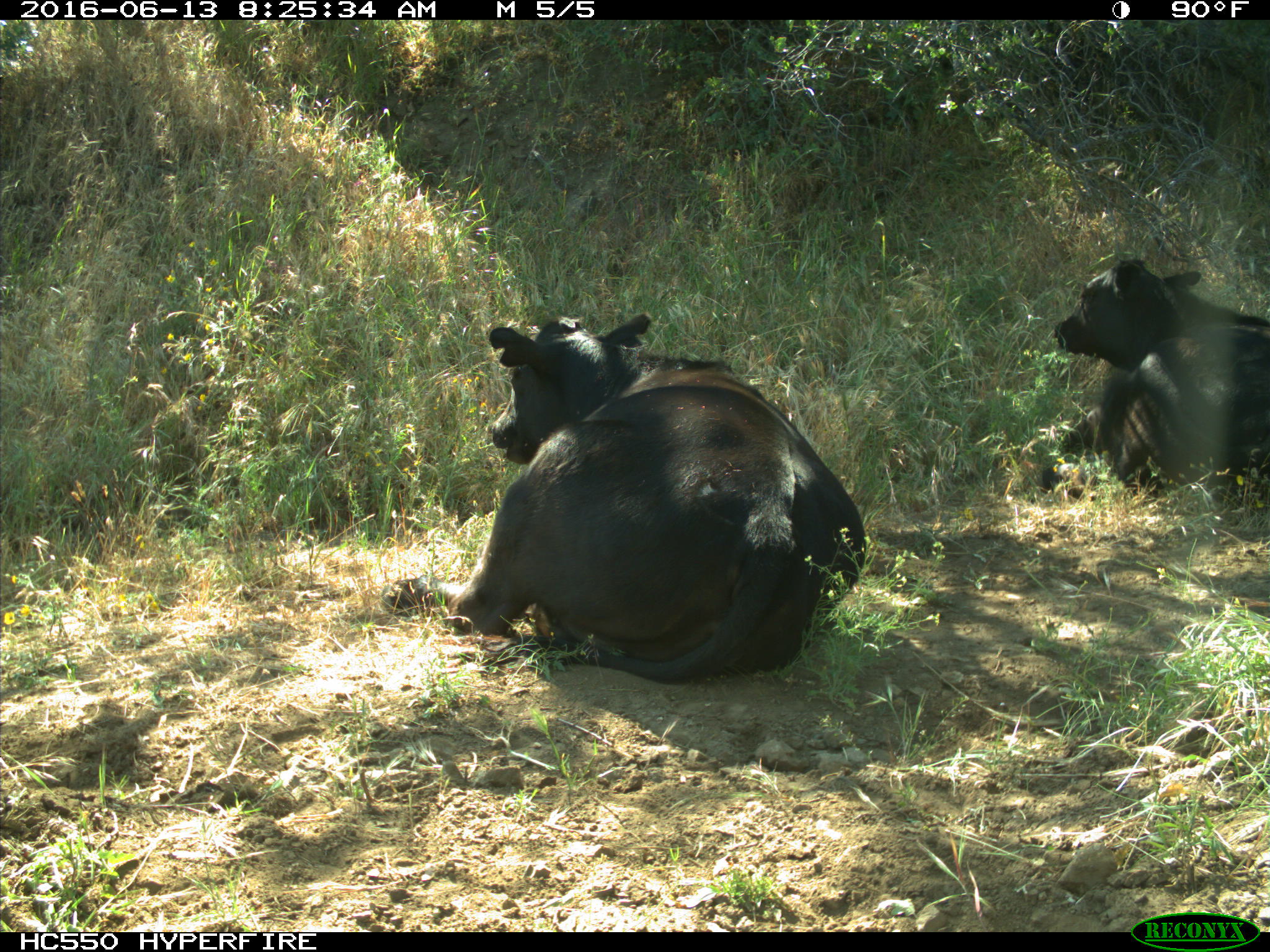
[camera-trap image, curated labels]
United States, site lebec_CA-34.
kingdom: Animalia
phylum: Chordata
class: Mammalia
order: Artiodactyla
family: Bovidae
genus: Bos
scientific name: Bos taurus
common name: domestic cow